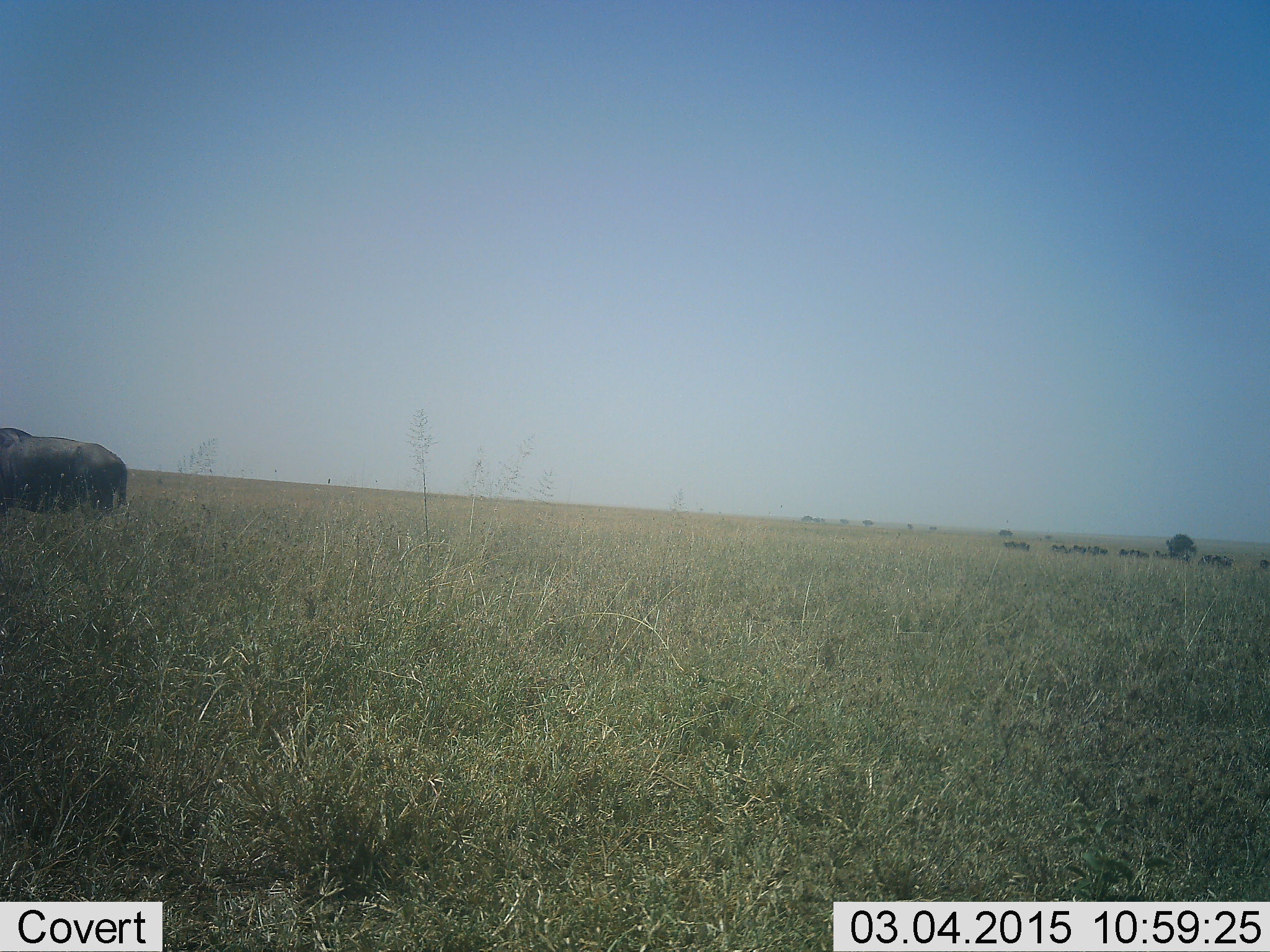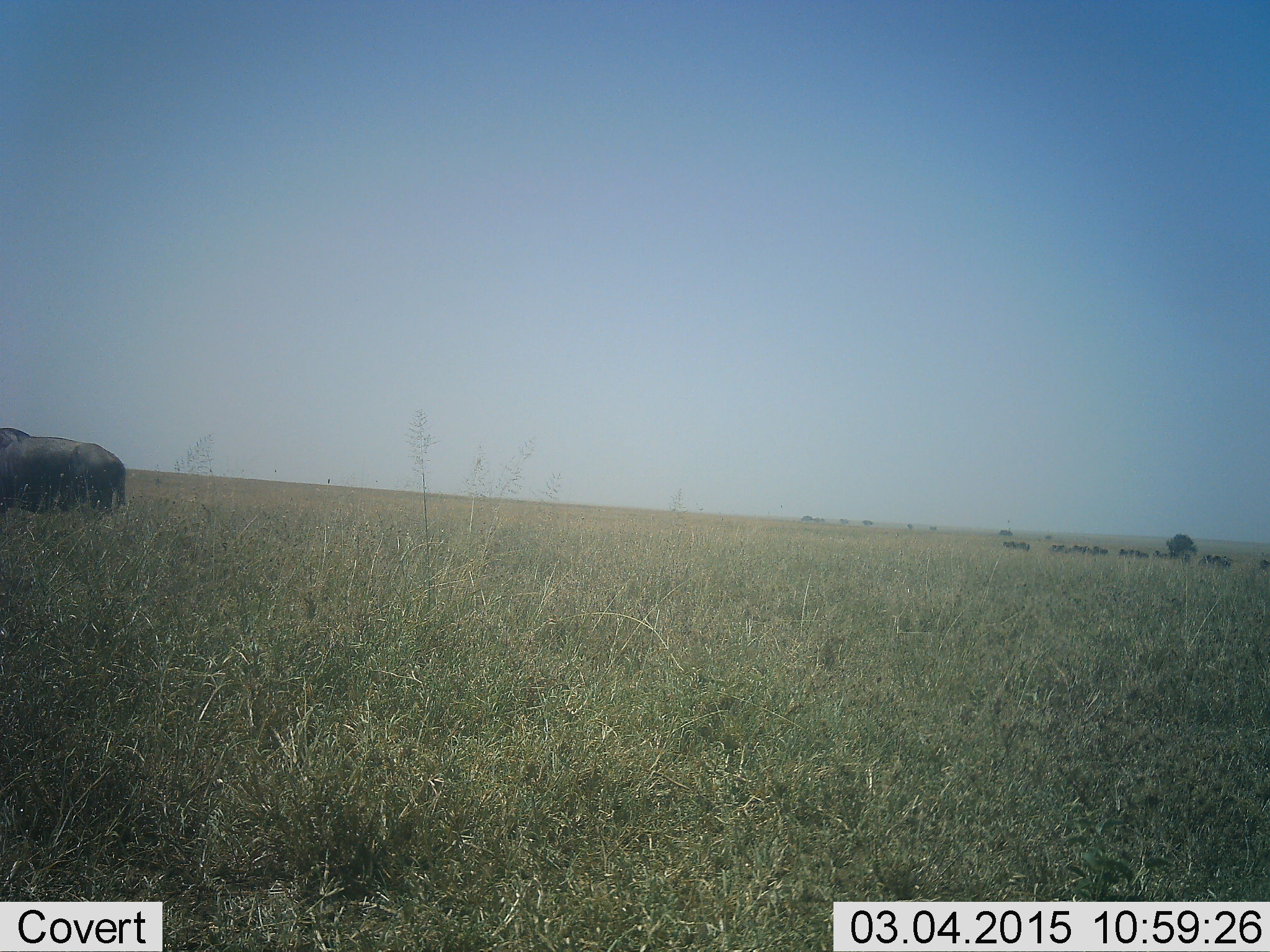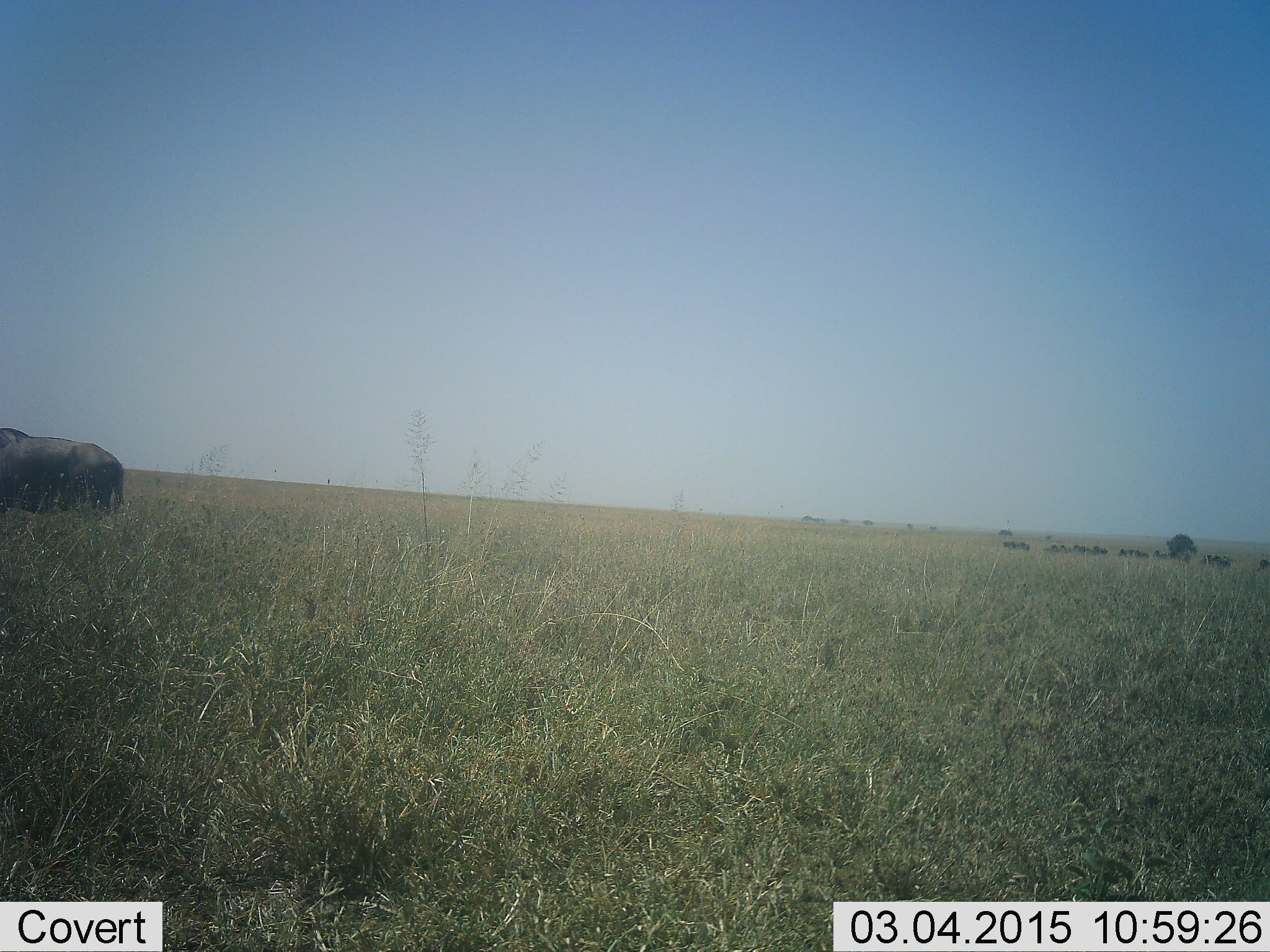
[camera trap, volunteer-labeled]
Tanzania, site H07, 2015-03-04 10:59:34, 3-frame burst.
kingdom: Animalia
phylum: Chordata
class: Mammalia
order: Artiodactyla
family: Bovidae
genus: Syncerus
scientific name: Syncerus caffer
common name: cape buffalo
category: buffalo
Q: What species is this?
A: Buffalo (cape buffalo) (Syncerus caffer).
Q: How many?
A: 1.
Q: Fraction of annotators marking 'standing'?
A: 100%.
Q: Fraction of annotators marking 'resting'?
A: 0%.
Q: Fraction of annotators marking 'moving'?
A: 0%.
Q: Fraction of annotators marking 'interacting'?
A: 0%.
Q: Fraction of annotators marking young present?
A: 0%.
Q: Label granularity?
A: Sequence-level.